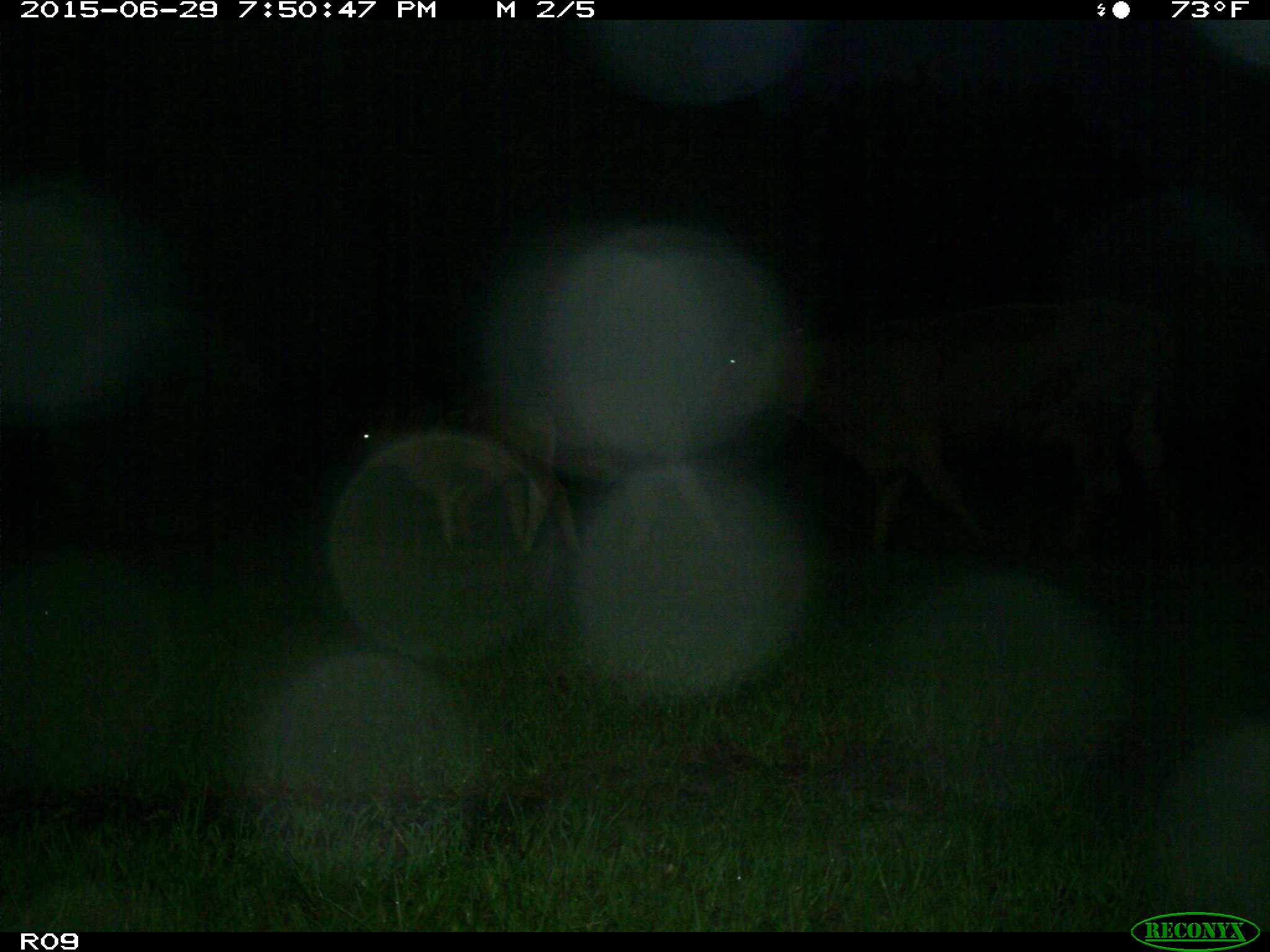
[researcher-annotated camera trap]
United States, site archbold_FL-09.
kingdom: Animalia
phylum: Chordata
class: Mammalia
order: Artiodactyla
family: Bovidae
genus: Bos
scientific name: Bos taurus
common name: domestic cow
Bos taurus (domestic cow).